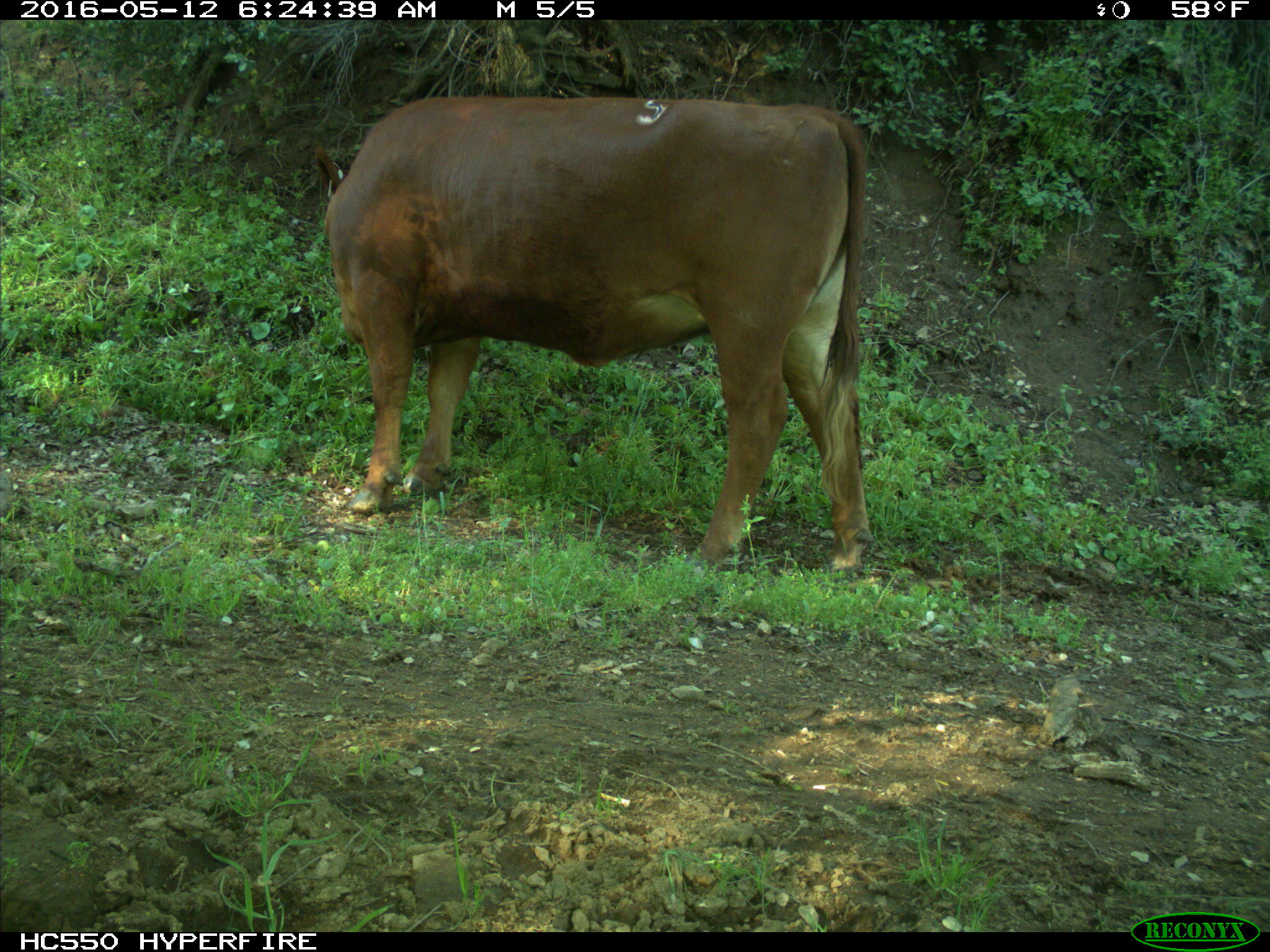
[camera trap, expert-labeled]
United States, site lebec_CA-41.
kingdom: Animalia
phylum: Chordata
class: Mammalia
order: Artiodactyla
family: Bovidae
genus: Bos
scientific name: Bos taurus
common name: domestic cow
Bos taurus (domestic cow).